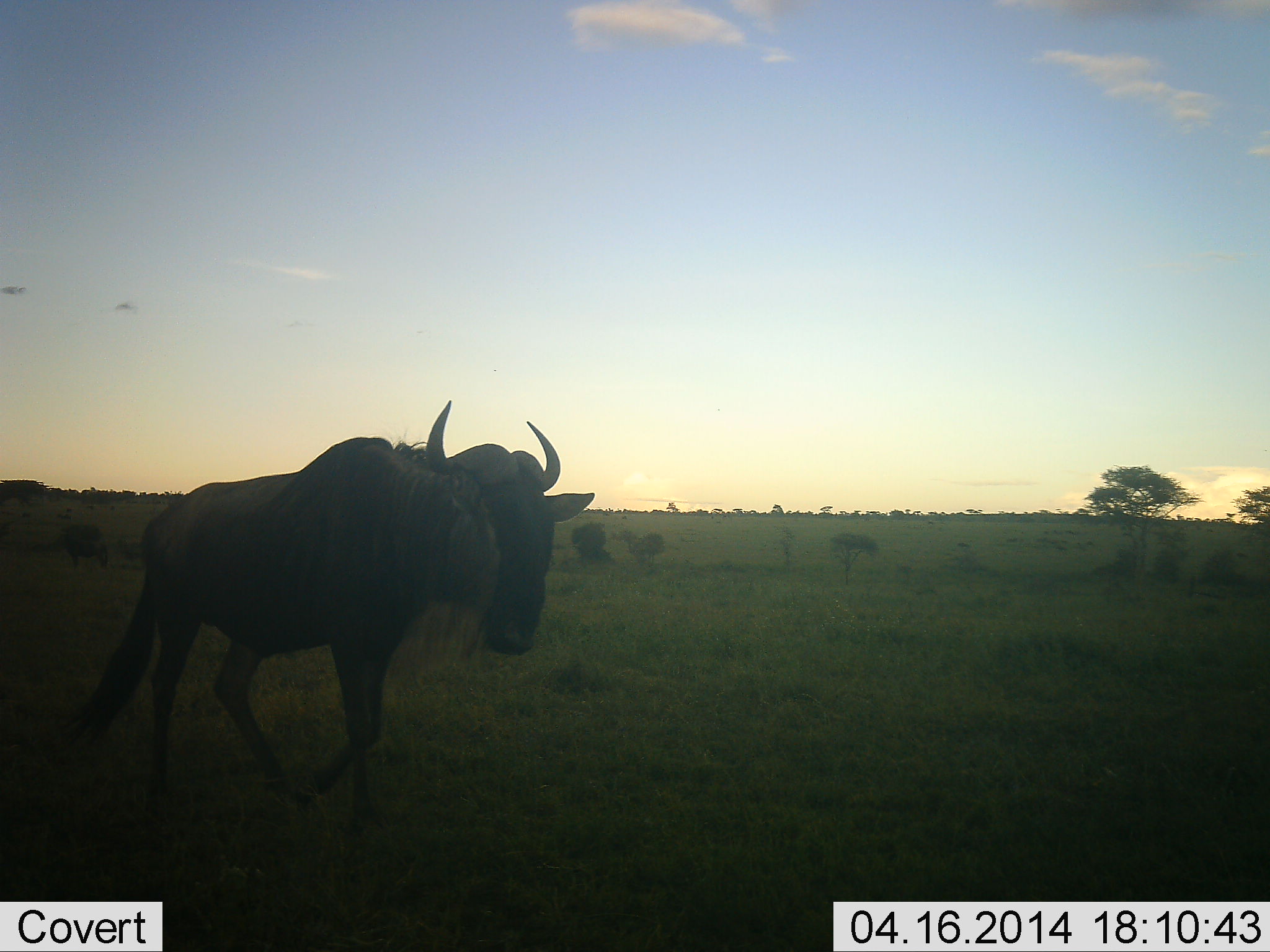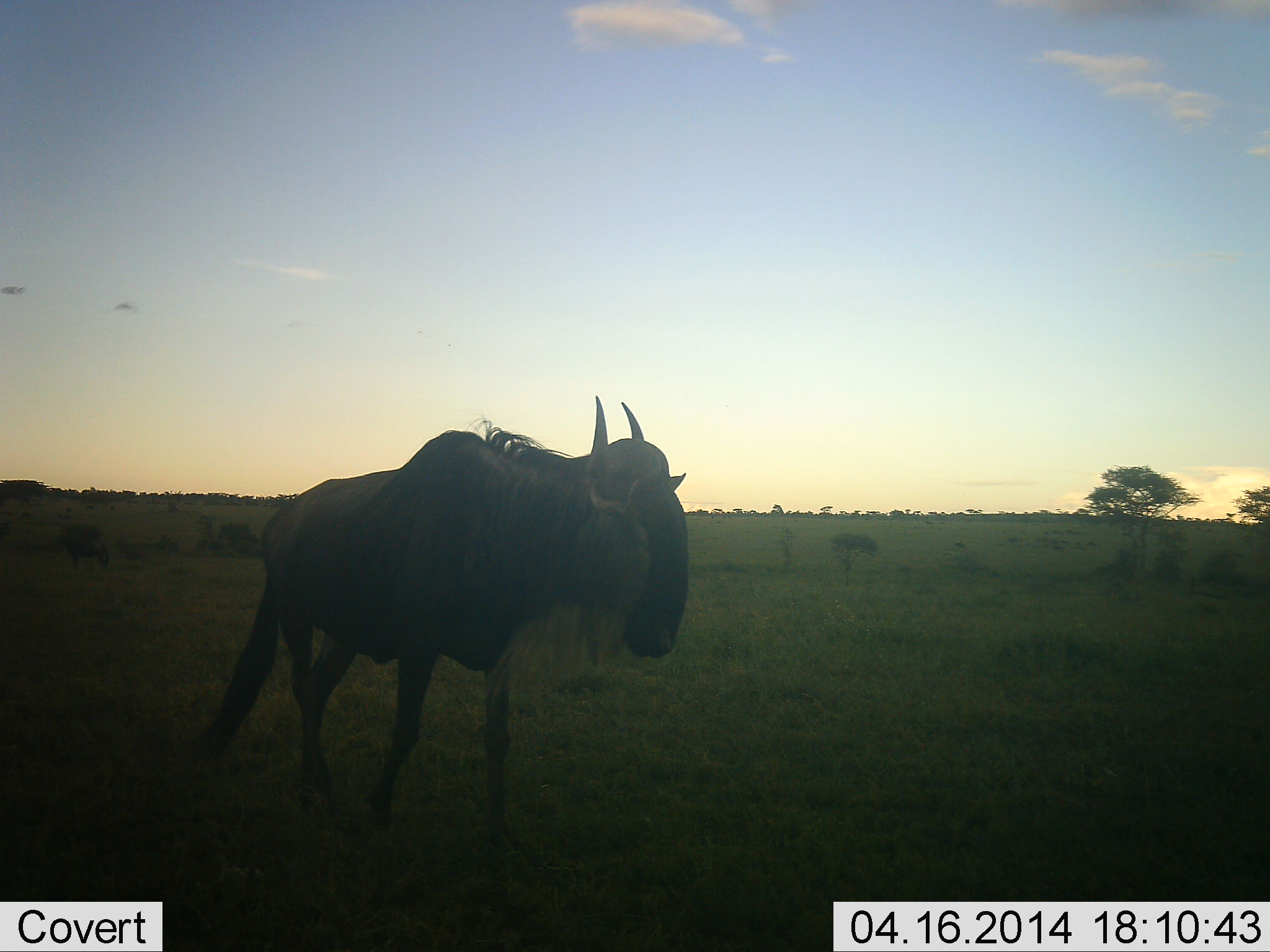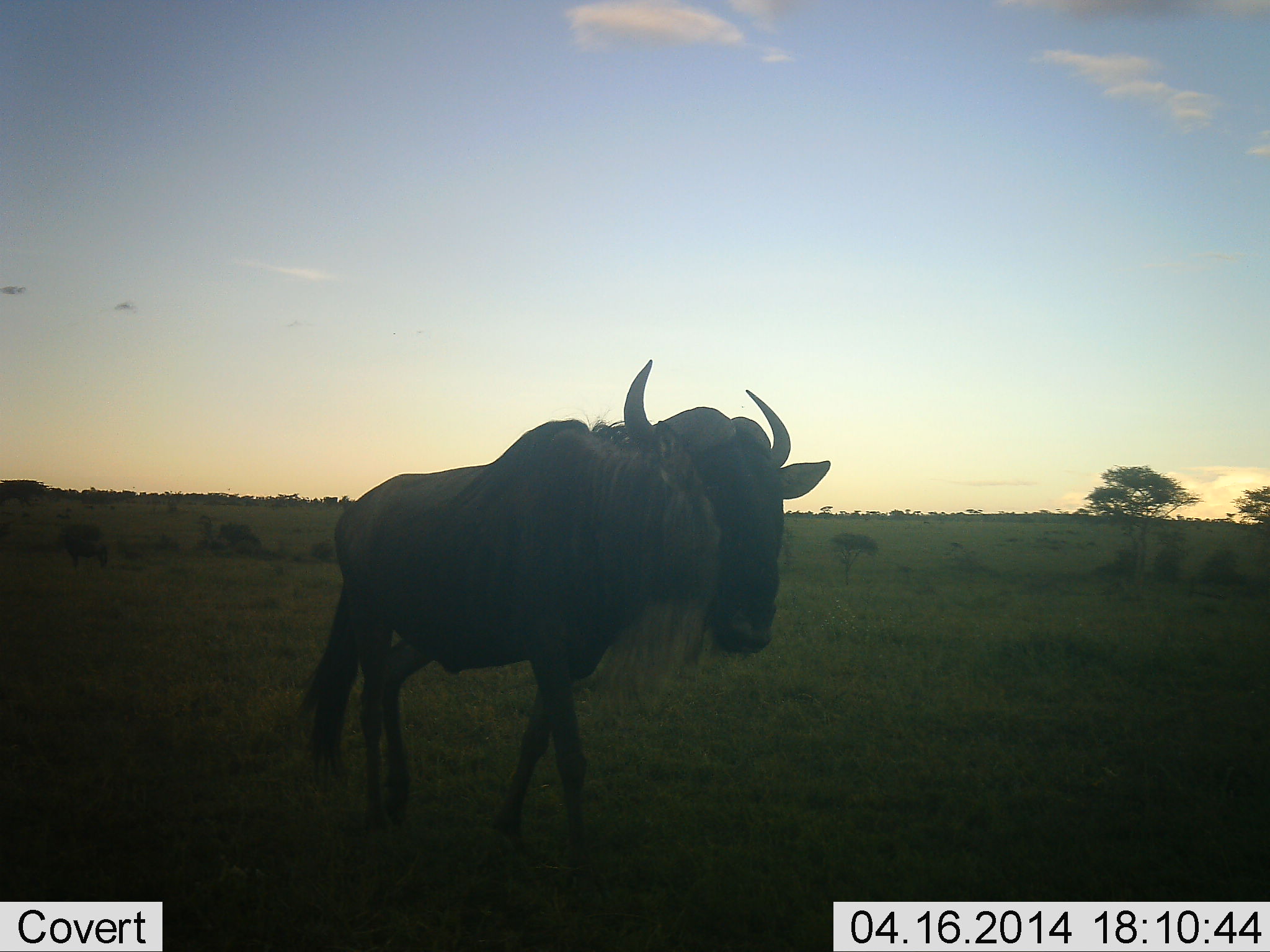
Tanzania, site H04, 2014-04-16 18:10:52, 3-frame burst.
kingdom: Animalia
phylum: Chordata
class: Mammalia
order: Artiodactyla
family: Bovidae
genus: Connochaetes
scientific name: Connochaetes taurinus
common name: blue wildebeest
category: wildebeest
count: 1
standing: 15%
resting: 0%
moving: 94%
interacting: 0%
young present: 0%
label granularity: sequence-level